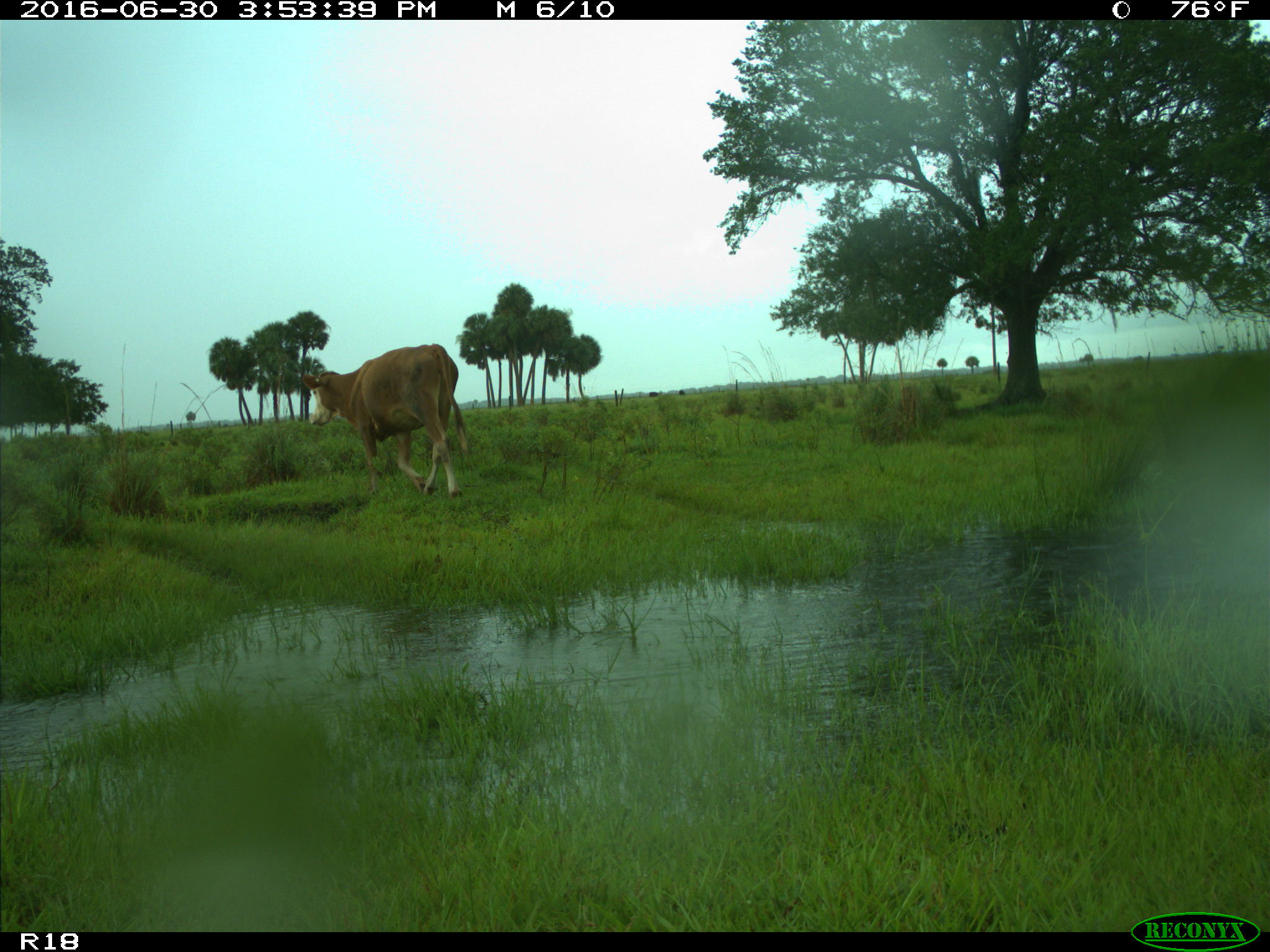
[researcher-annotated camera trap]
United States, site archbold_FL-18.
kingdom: Animalia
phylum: Chordata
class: Mammalia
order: Artiodactyla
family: Bovidae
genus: Bos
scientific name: Bos taurus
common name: domestic cow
Bos taurus (domestic cow).